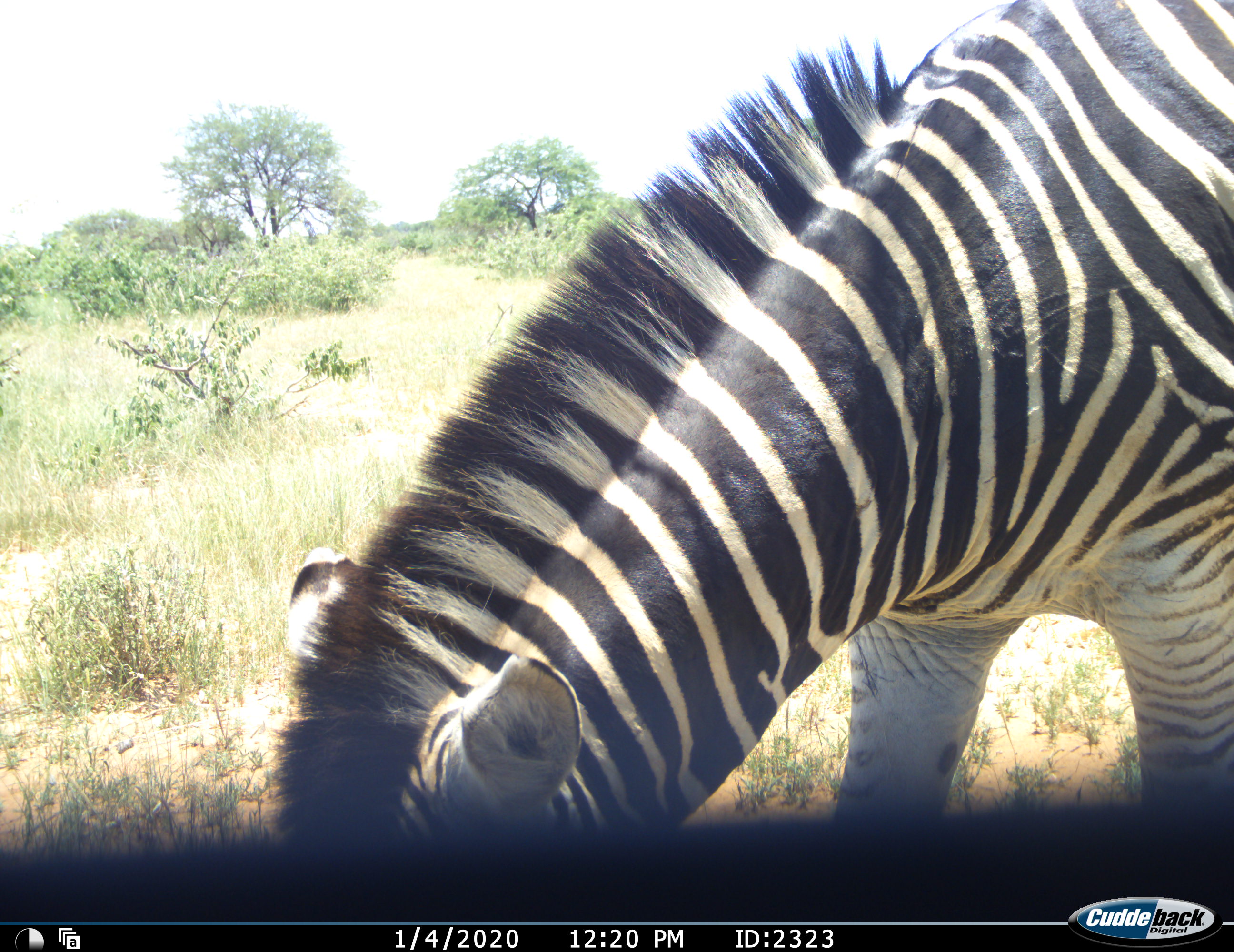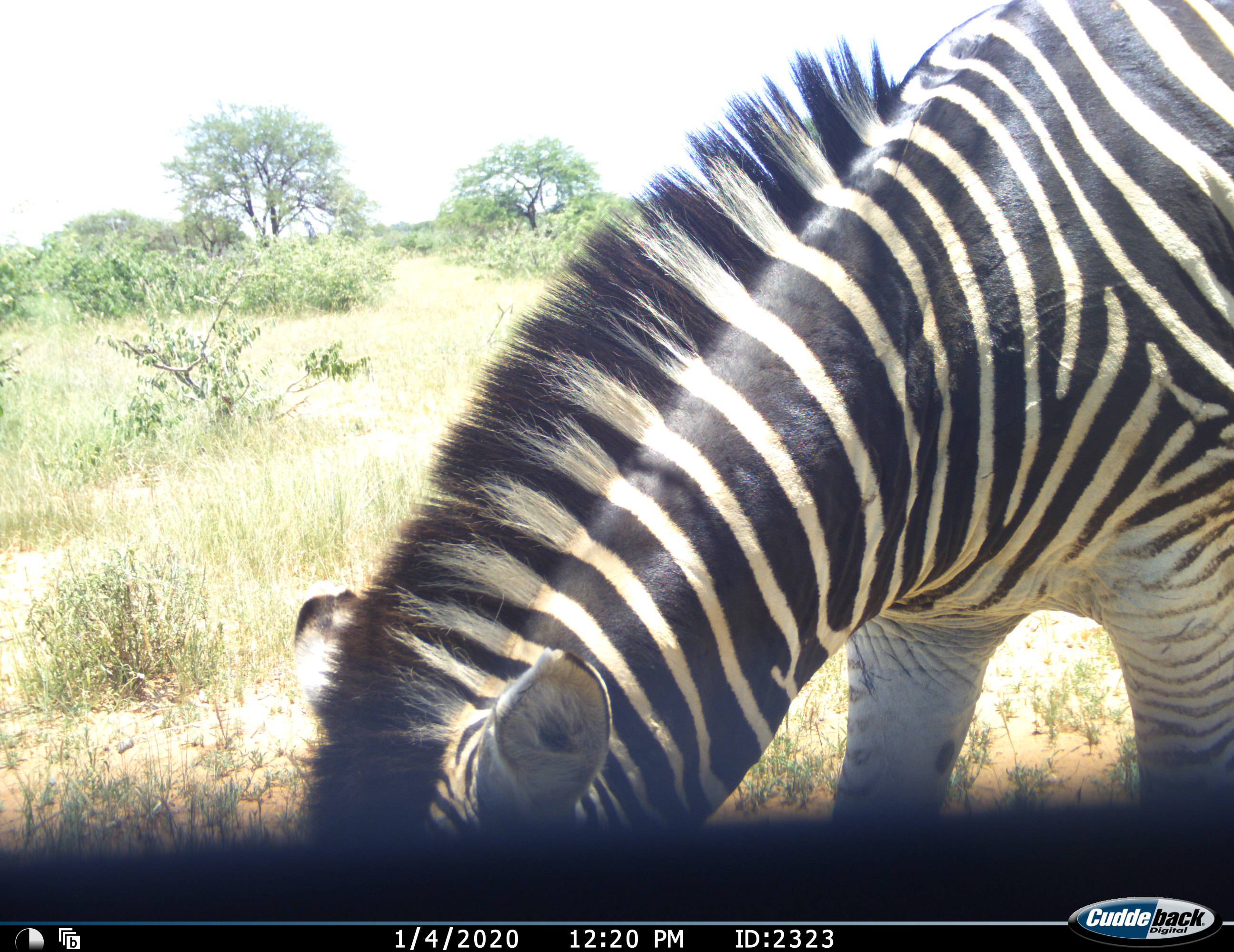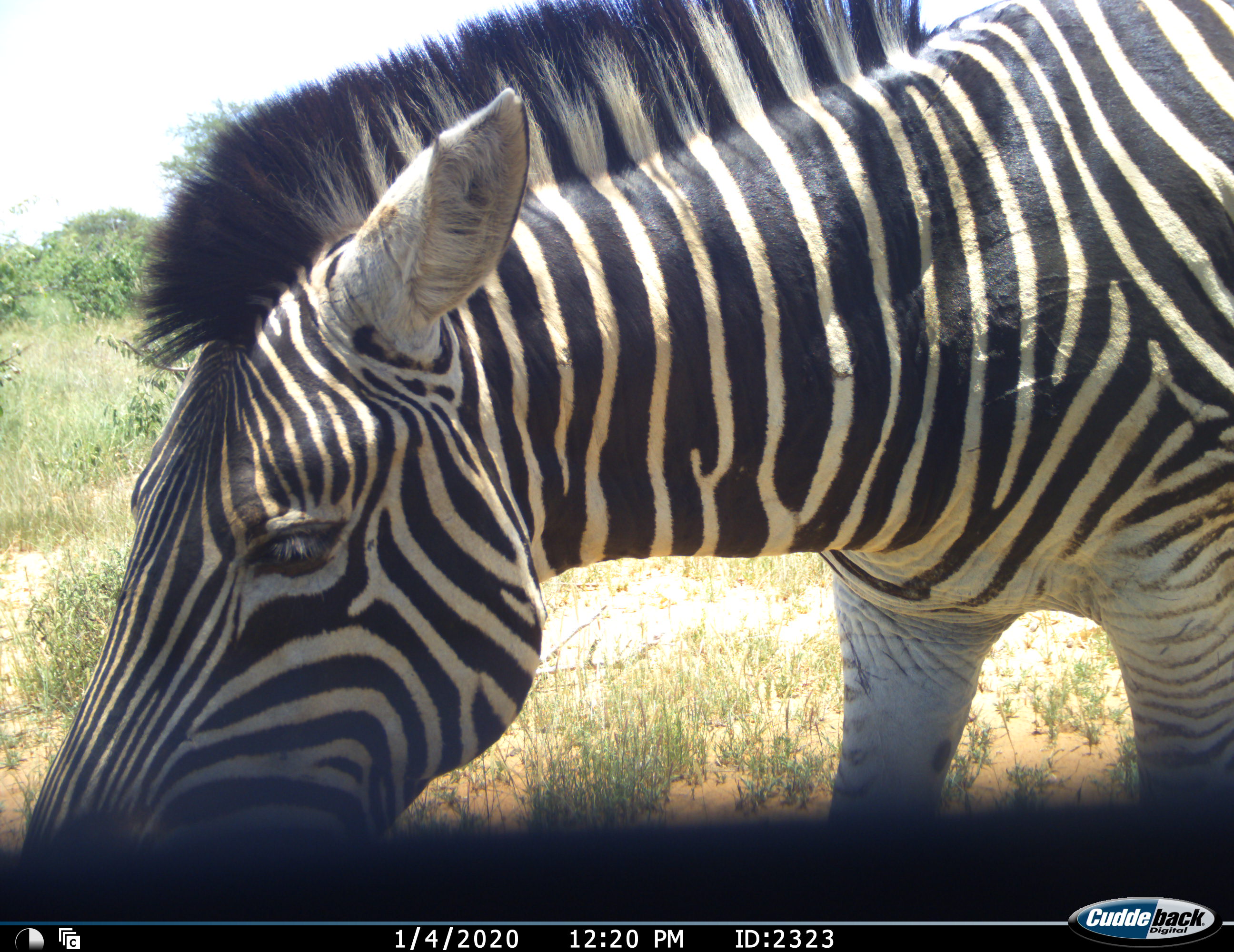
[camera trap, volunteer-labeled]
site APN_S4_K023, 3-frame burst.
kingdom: Animalia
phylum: Chordata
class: Mammalia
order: Perissodactyla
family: Equidae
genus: Equus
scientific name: Equus quagga burchellii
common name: burchell's zebra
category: zebraburchells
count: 1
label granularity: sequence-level